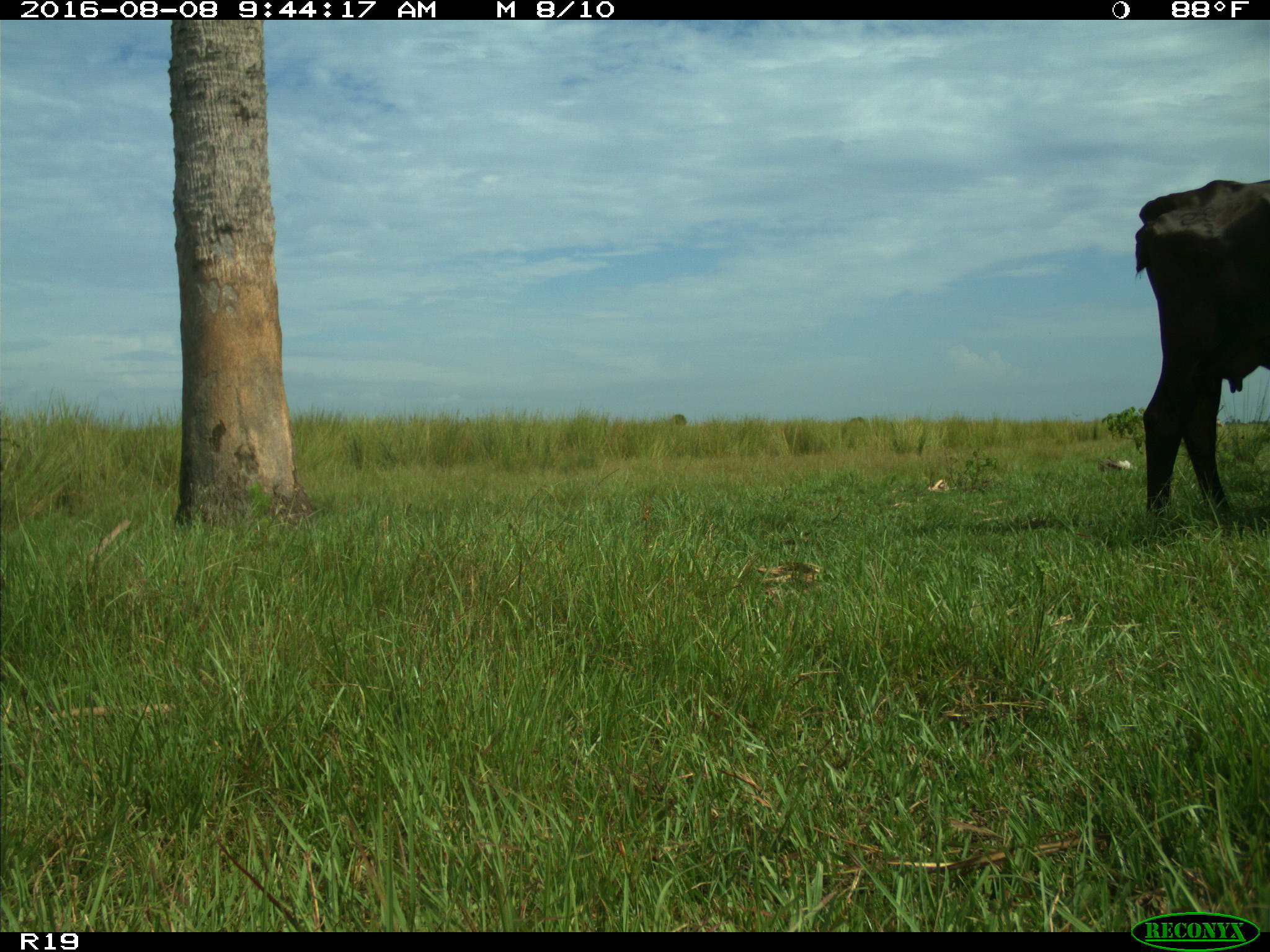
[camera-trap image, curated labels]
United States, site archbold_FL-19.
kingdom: Animalia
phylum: Chordata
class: Mammalia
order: Artiodactyla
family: Bovidae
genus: Bos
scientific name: Bos taurus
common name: domestic cow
Bos taurus (domestic cow).